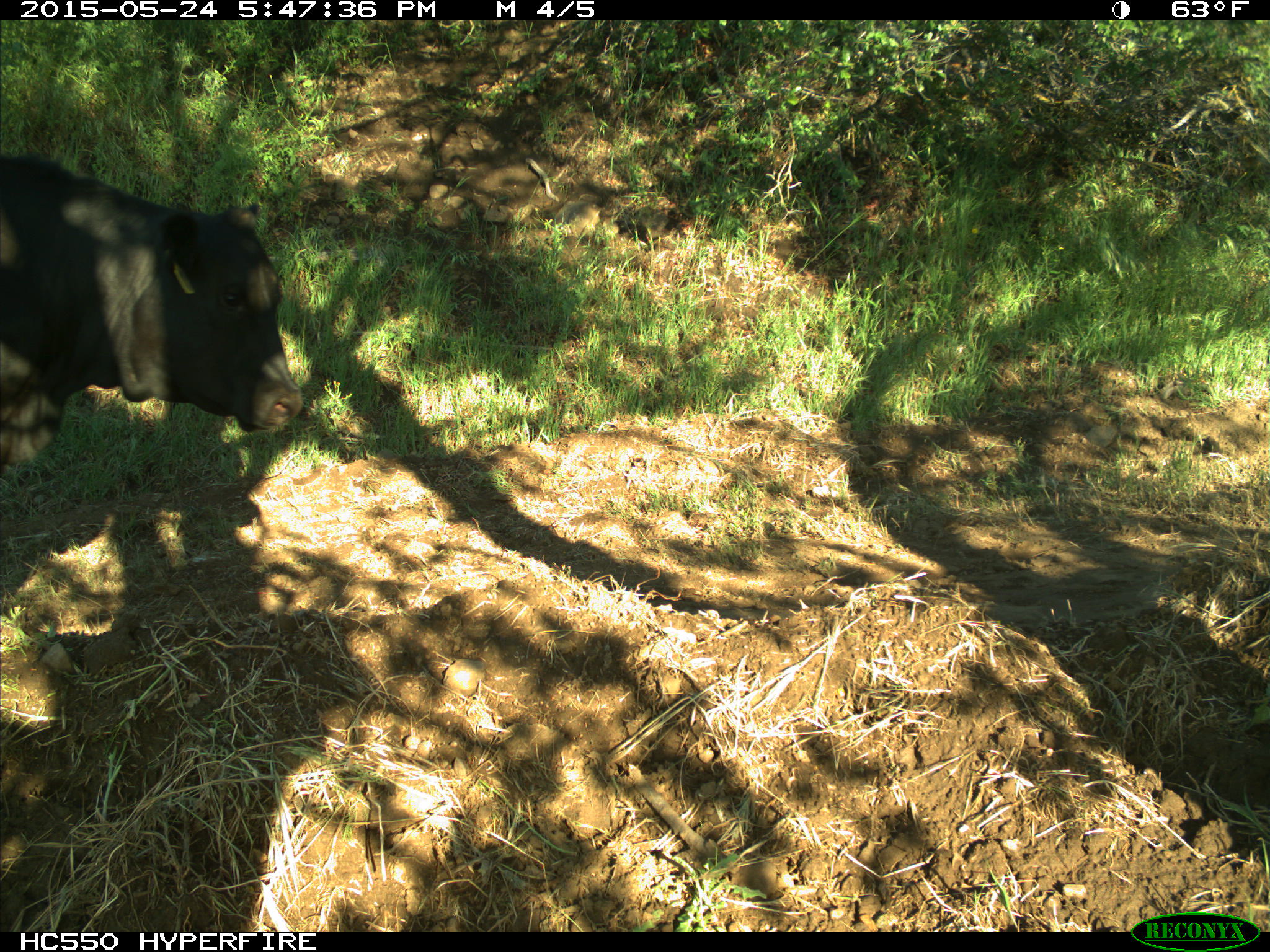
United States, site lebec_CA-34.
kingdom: Animalia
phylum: Chordata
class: Mammalia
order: Artiodactyla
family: Bovidae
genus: Bos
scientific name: Bos taurus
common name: domestic cow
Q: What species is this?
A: Bos taurus (domestic cow).